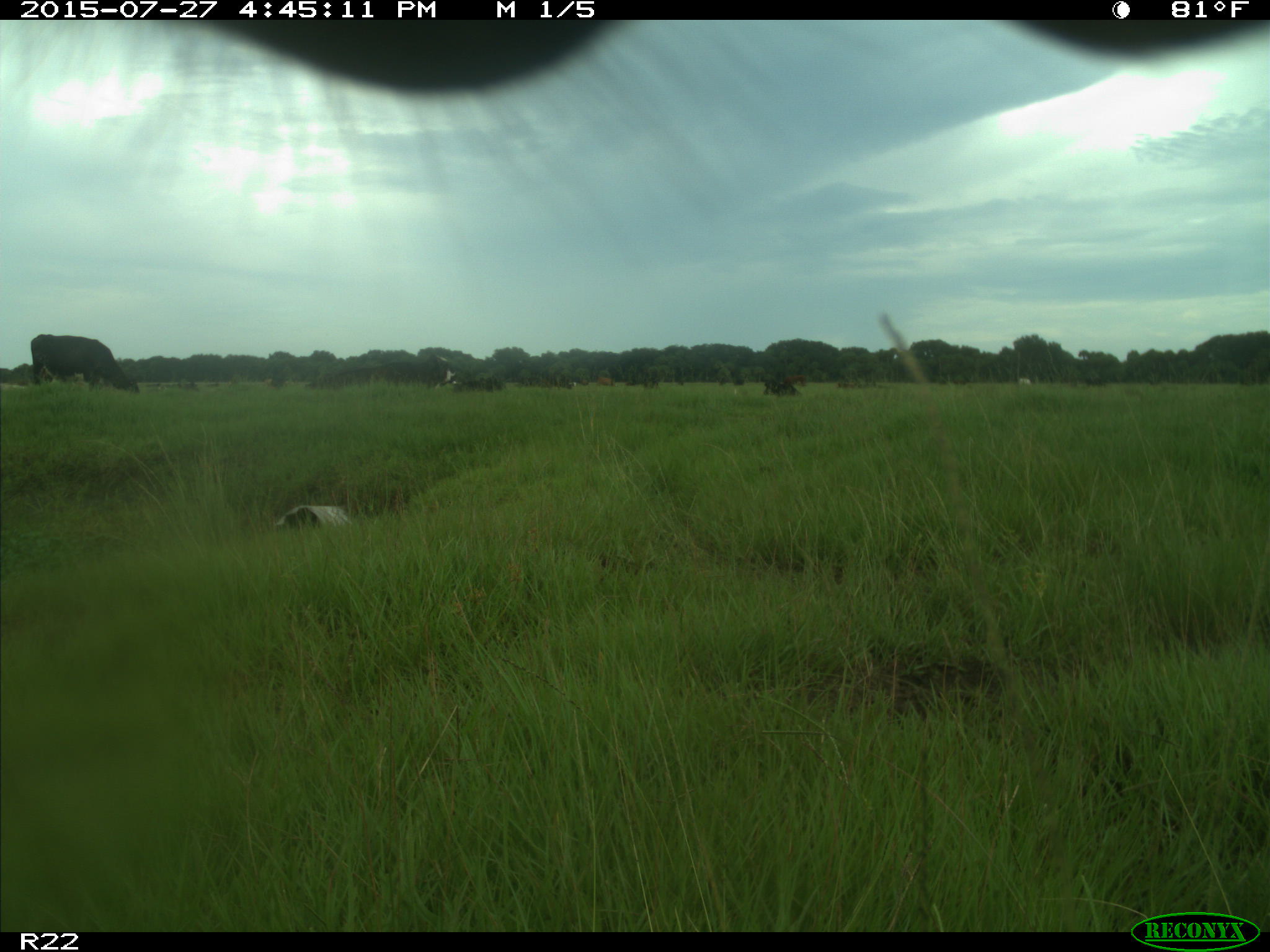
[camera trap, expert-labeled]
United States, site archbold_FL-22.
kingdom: Animalia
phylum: Chordata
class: Mammalia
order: Artiodactyla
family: Bovidae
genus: Bos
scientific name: Bos taurus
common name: domestic cow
Bos taurus (domestic cow).